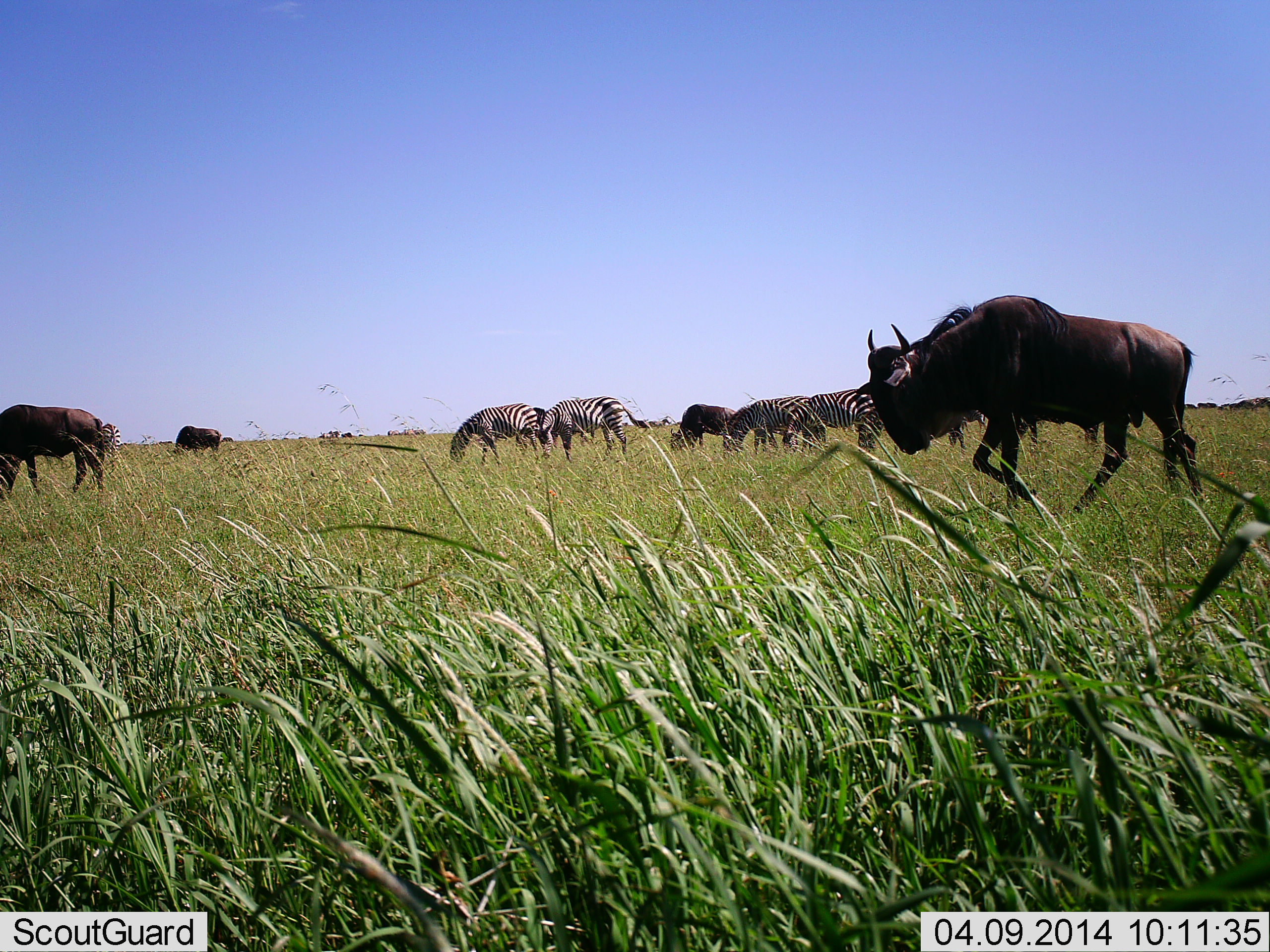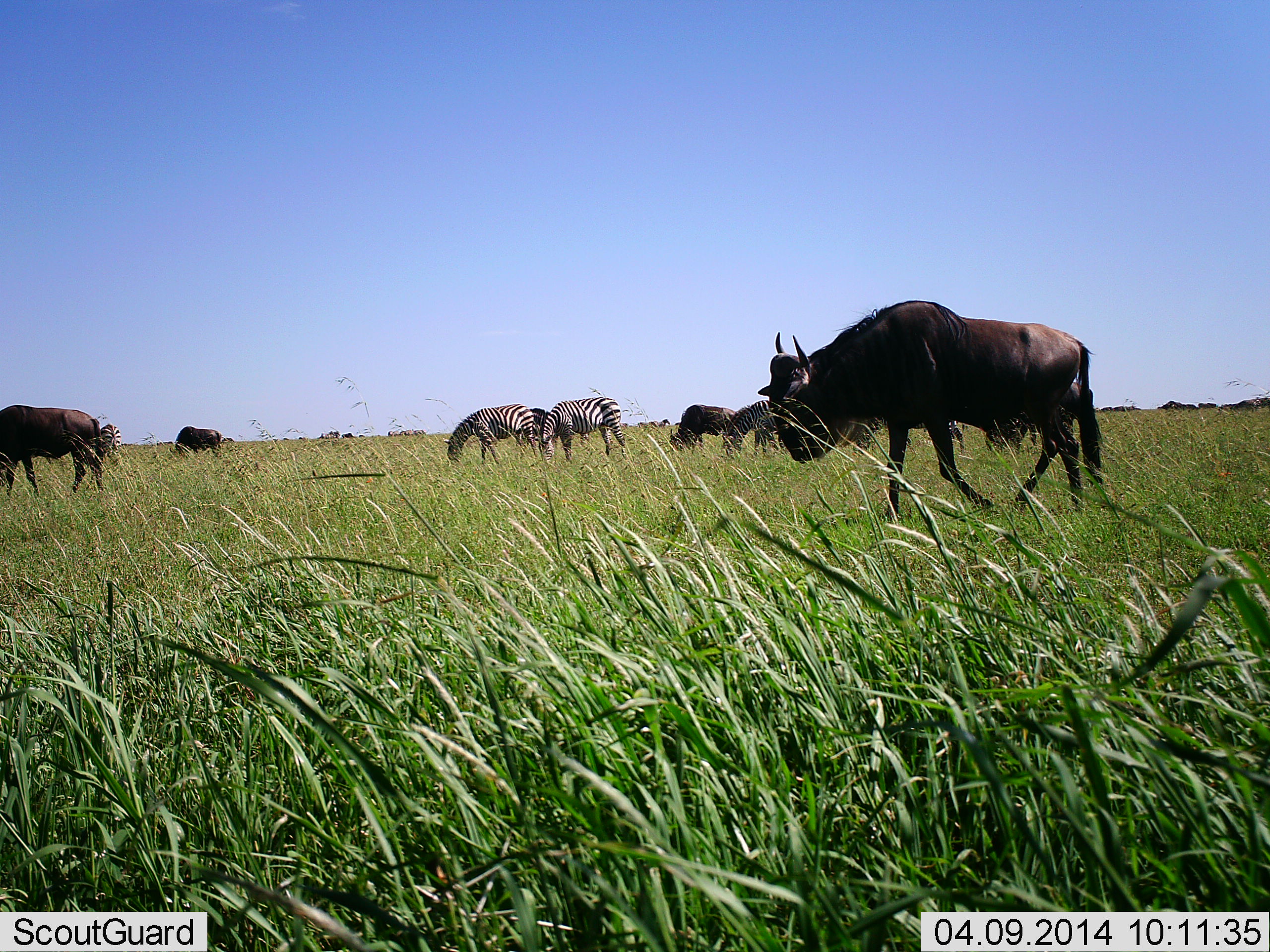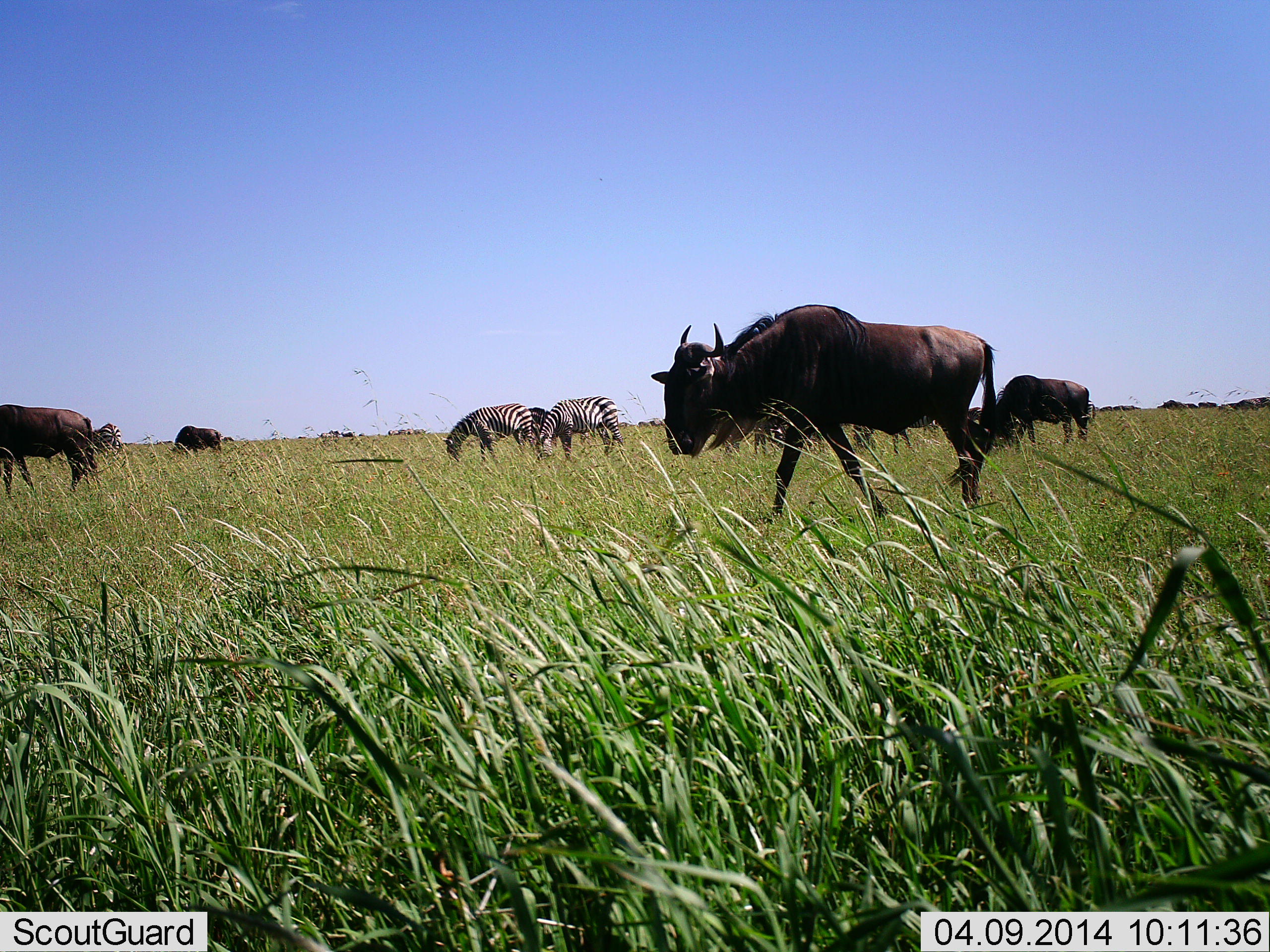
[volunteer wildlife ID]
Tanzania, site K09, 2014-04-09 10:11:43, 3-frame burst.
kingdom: Animalia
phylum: Chordata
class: Mammalia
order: Artiodactyla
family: Bovidae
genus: Connochaetes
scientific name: Connochaetes taurinus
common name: blue wildebeest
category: wildebeest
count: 5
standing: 40%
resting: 0%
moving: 80%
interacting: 0%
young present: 0%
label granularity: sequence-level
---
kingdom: Animalia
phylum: Chordata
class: Mammalia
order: Perissodactyla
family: Equidae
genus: Equus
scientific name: Equus quagga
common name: plains zebra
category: zebra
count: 5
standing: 20%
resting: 0%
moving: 0%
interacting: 0%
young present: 0%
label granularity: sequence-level